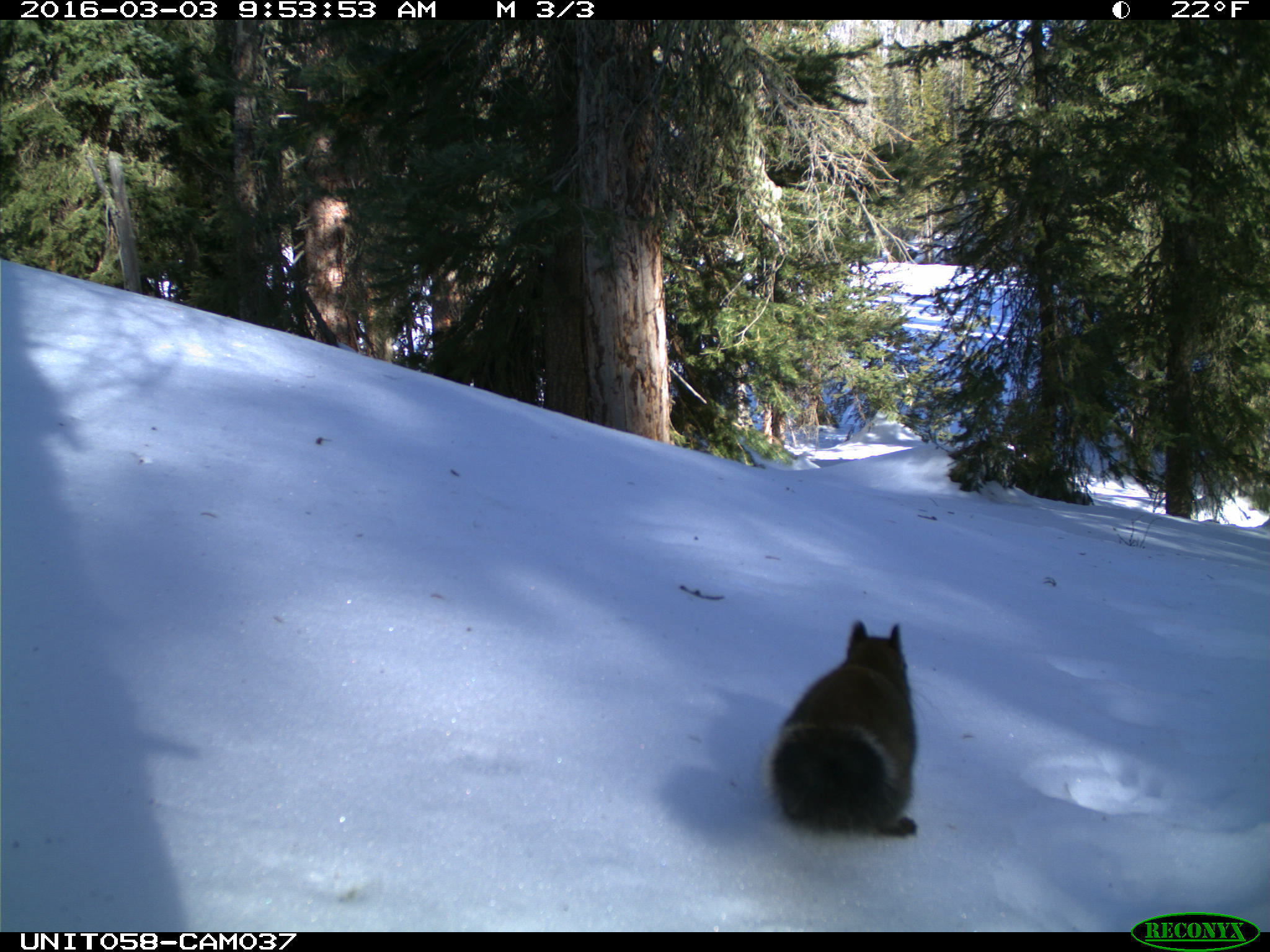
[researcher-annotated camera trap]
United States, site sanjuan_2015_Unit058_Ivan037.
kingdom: Animalia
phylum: Chordata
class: Mammalia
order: Rodentia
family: Sciuridae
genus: Tamiasciurus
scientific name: Tamiasciurus hudsonicus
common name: american red squirrel